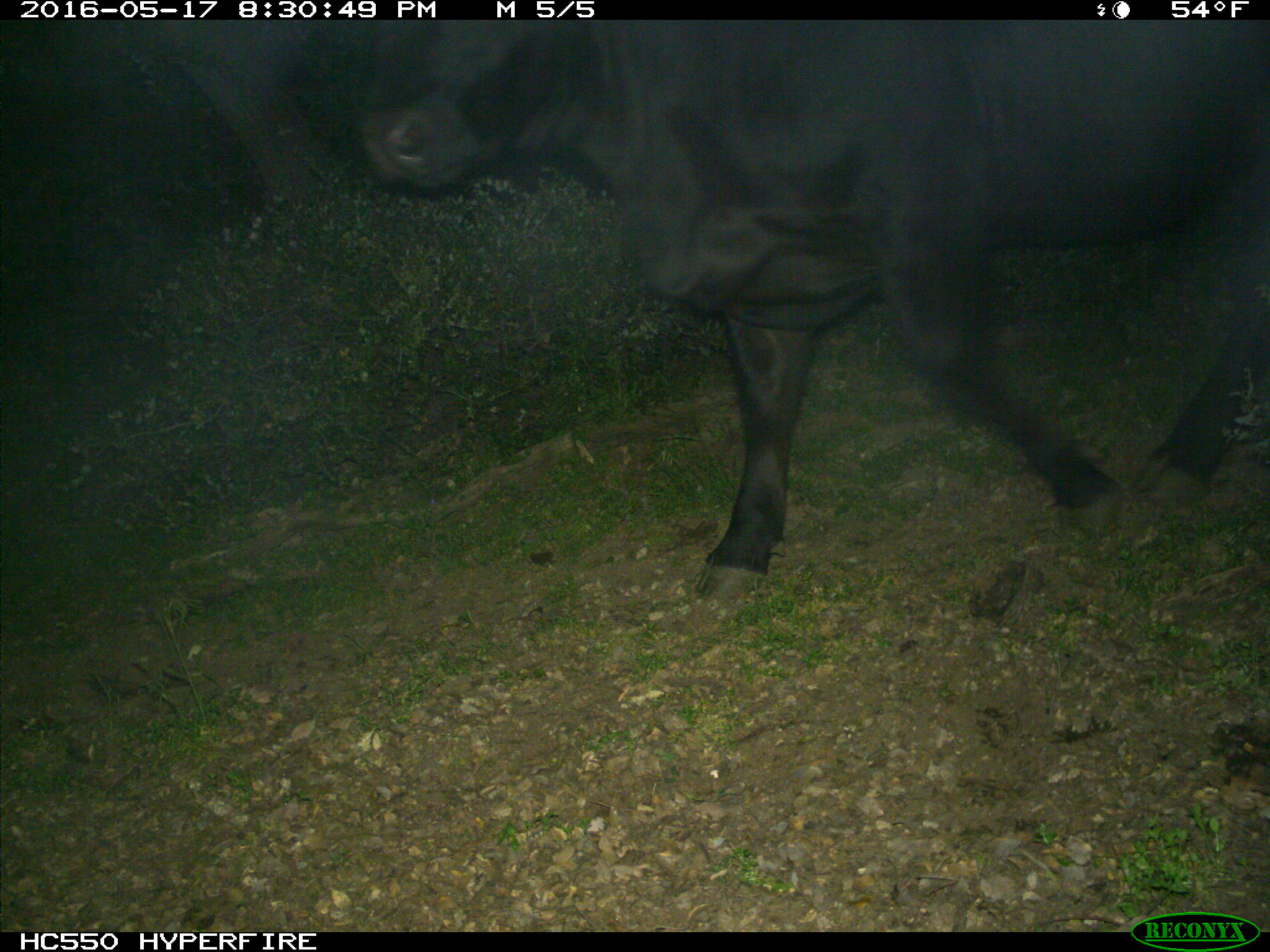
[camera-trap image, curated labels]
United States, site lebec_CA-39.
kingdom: Animalia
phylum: Chordata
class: Mammalia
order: Artiodactyla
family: Bovidae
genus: Bos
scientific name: Bos taurus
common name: domestic cow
Bos taurus (domestic cow).